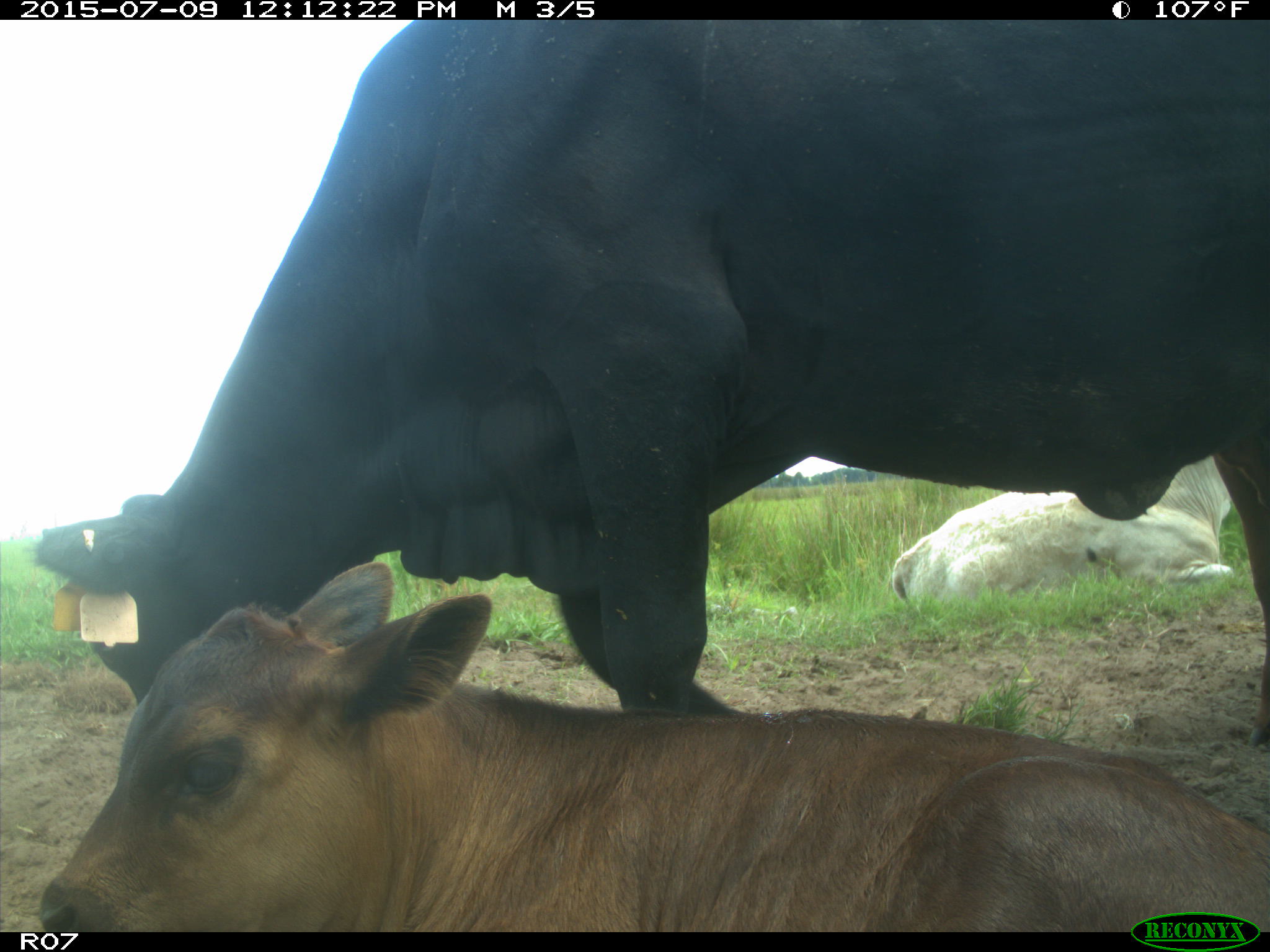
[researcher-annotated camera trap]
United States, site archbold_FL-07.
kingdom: Animalia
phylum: Chordata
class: Mammalia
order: Artiodactyla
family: Bovidae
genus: Bos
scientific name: Bos taurus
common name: domestic cow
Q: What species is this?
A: Bos taurus (domestic cow).